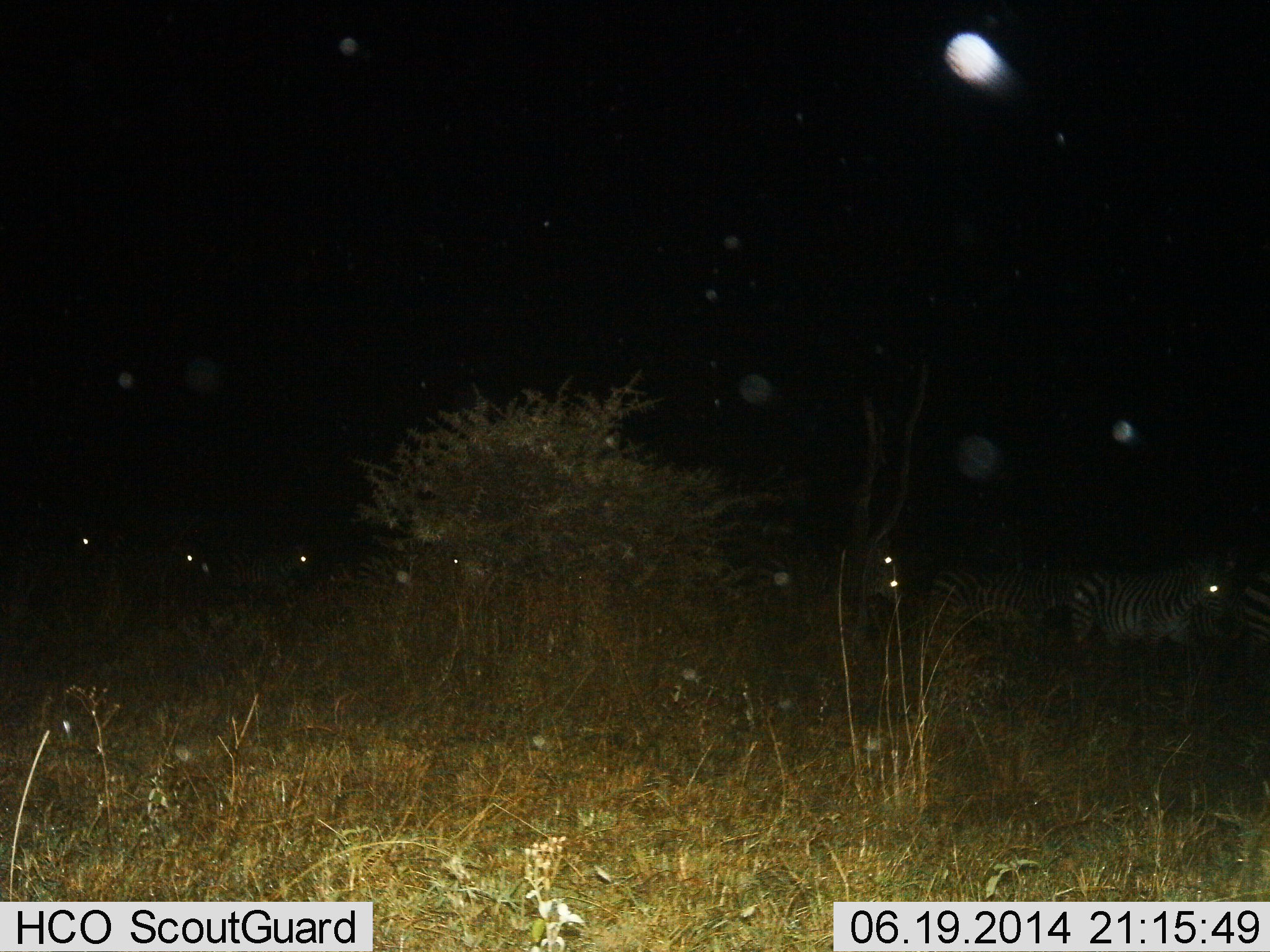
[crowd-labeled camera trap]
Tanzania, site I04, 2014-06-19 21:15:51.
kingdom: Animalia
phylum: Chordata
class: Mammalia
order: Perissodactyla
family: Equidae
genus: Equus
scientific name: Equus quagga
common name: plains zebra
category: zebra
Zebra (plains zebra) (Equus quagga), count 7. Behavior (volunteer vote fractions): standing 18%, resting 0%, moving 82%, interacting 0%. Young present (vote fraction): 0%. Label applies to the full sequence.